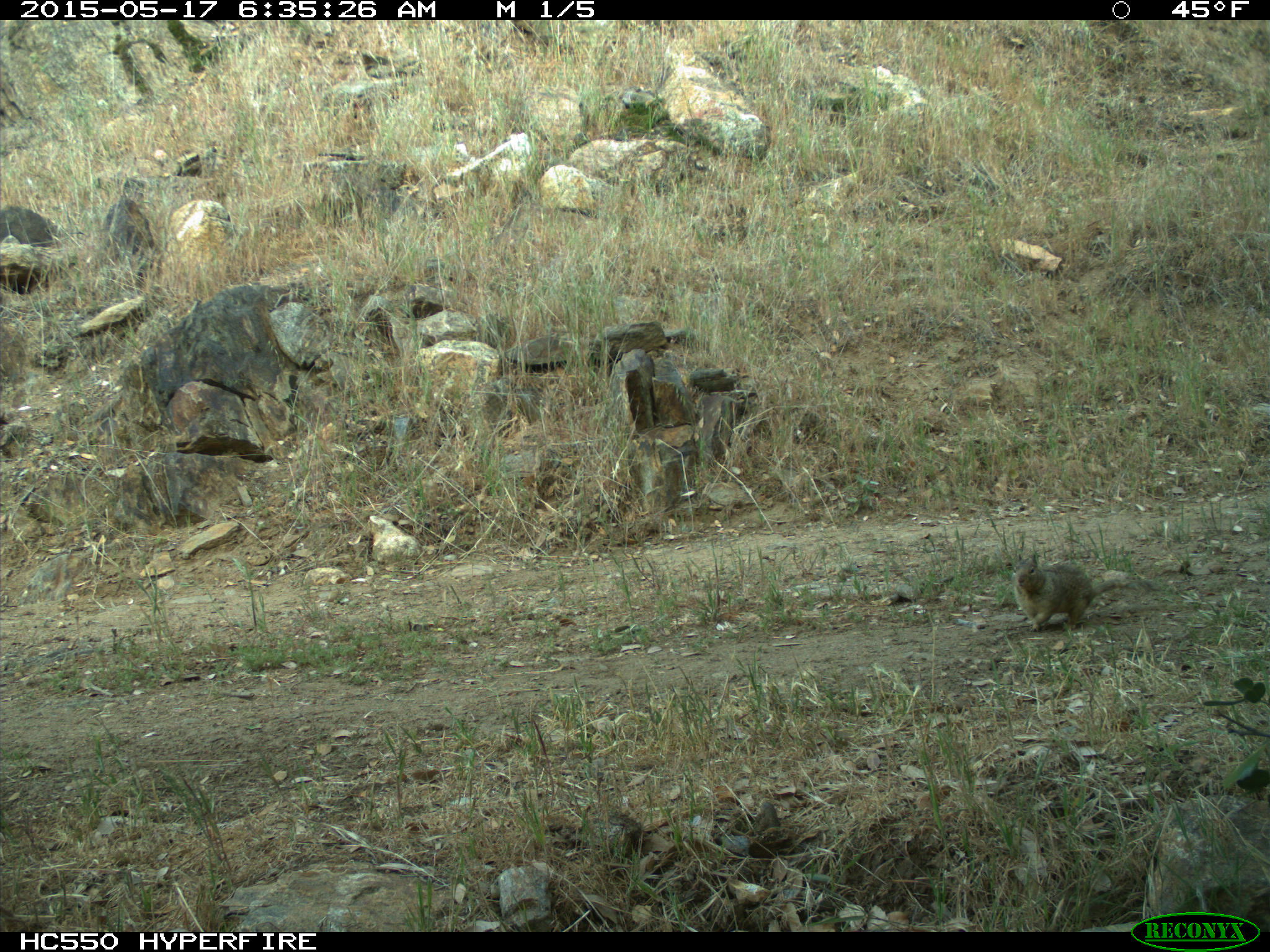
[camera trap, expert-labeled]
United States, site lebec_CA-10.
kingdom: Animalia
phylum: Chordata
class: Mammalia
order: Rodentia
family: Sciuridae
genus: Otospermophilus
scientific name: Otospermophilus beecheyi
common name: california ground squirrel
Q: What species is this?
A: Otospermophilus beecheyi (california ground squirrel).